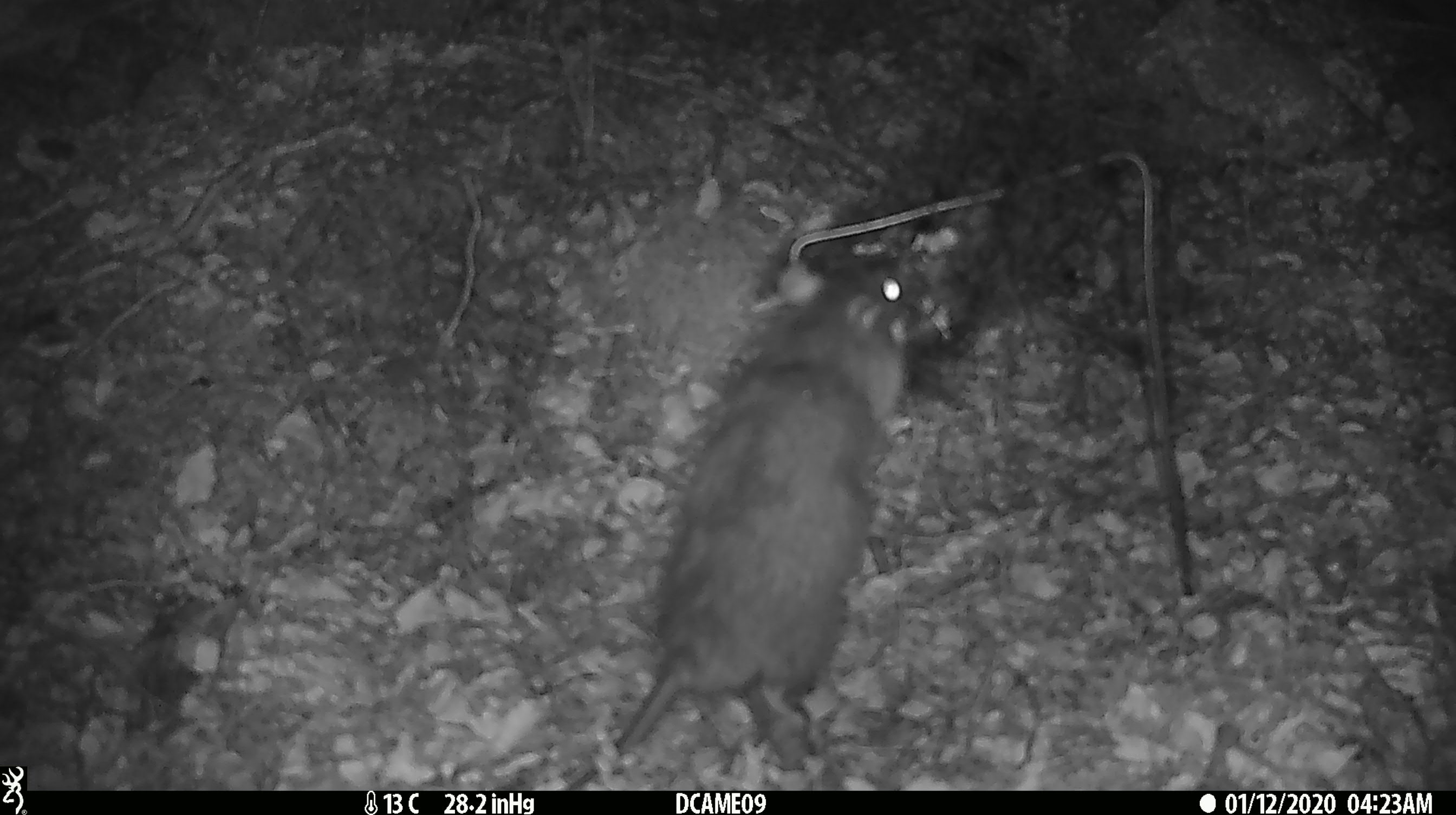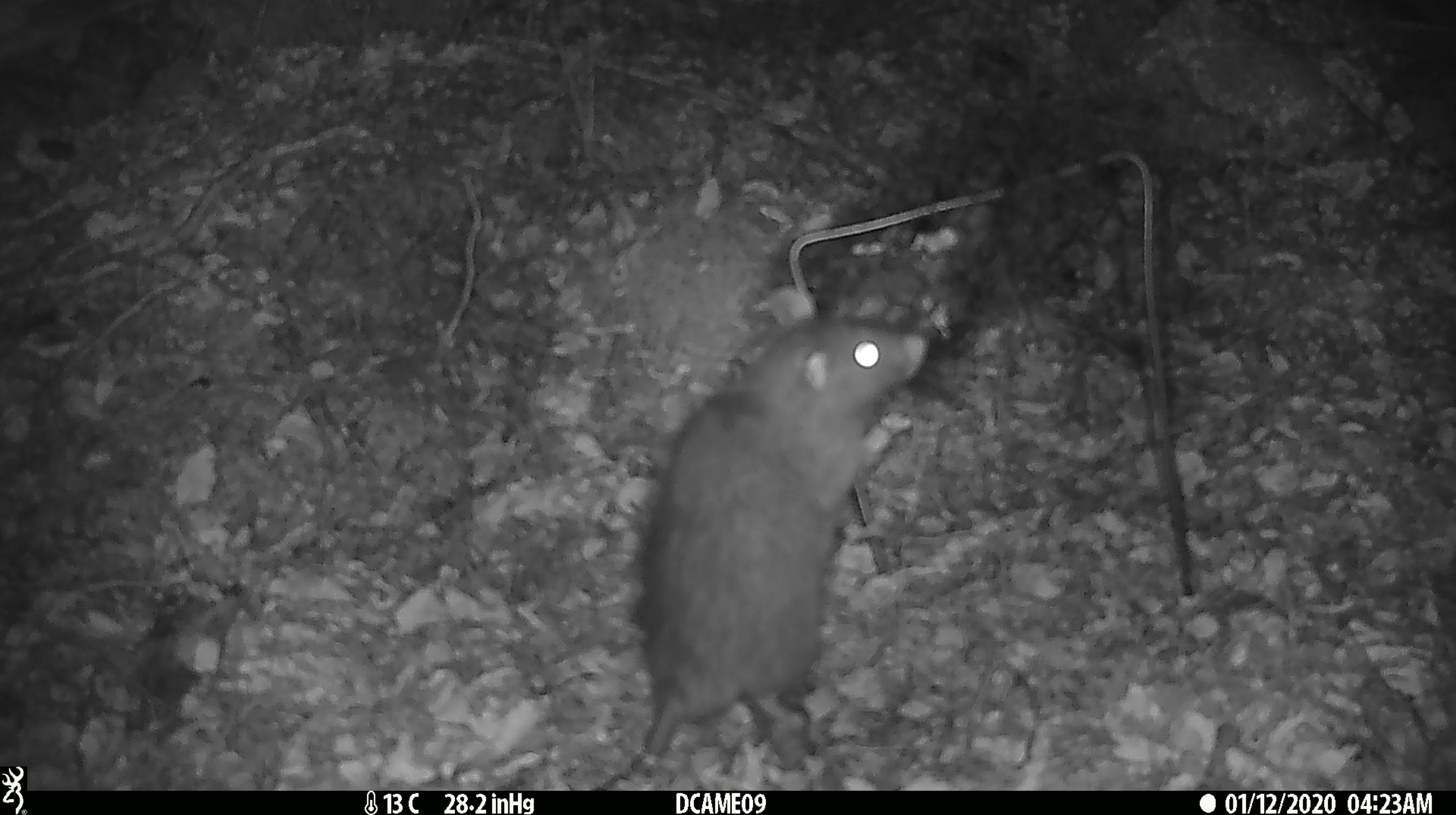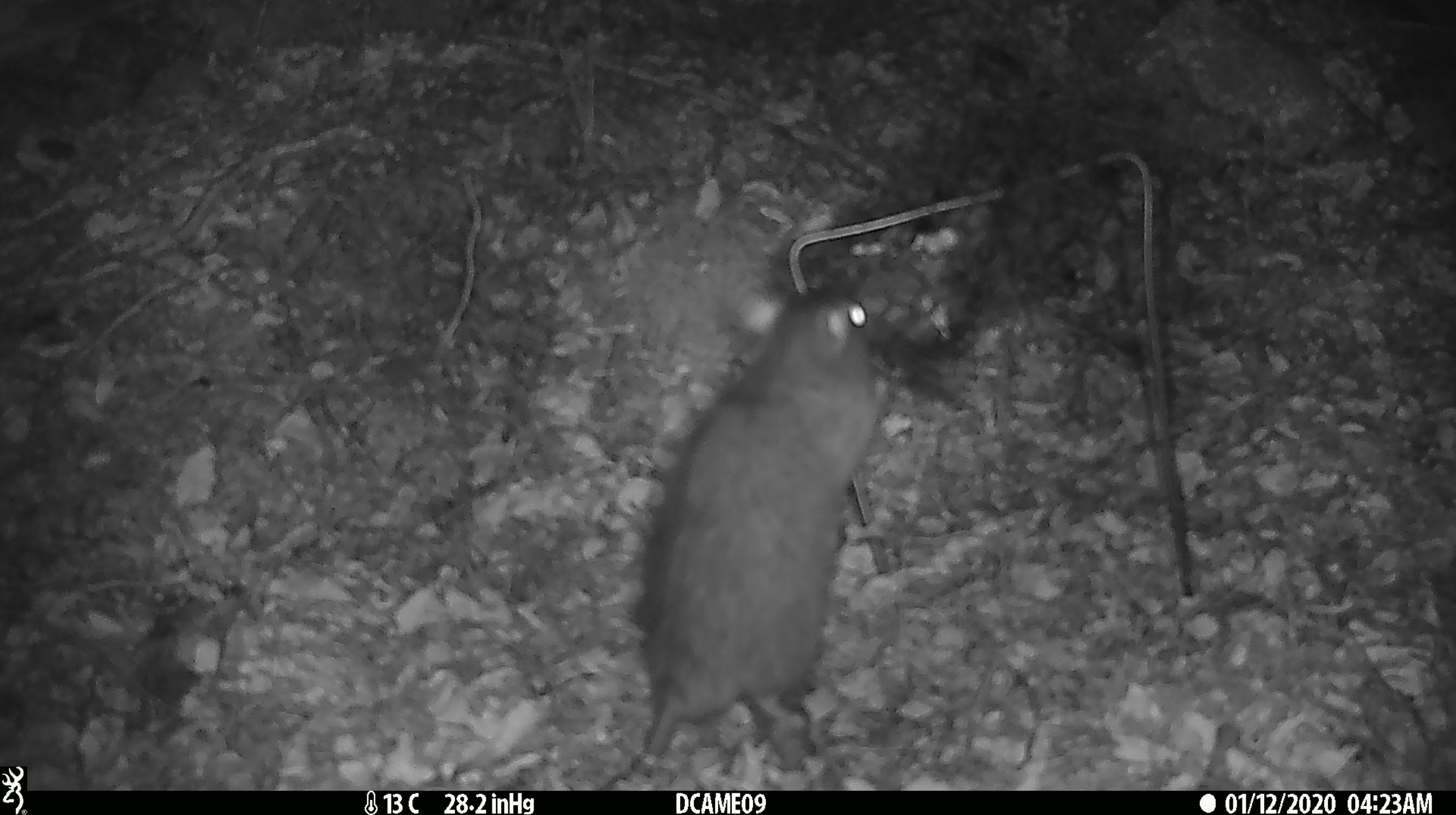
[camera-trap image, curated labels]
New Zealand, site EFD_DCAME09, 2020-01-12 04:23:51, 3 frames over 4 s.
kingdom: Animalia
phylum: Chordata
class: Mammalia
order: Rodentia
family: Muridae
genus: Rattus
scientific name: Rattus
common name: rat